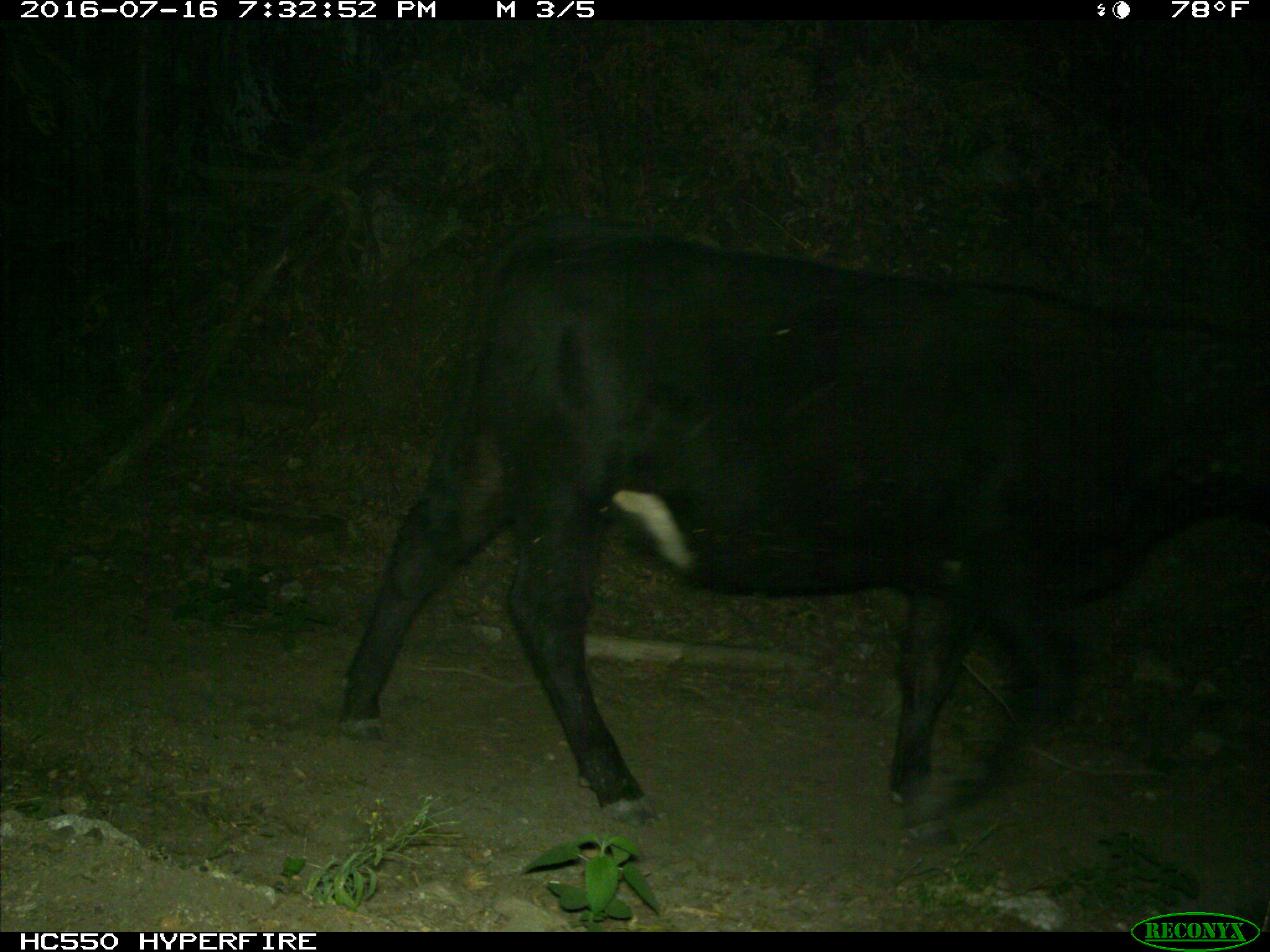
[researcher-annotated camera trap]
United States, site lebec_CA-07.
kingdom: Animalia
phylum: Chordata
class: Mammalia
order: Artiodactyla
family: Bovidae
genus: Bos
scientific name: Bos taurus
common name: domestic cow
Bos taurus (domestic cow).